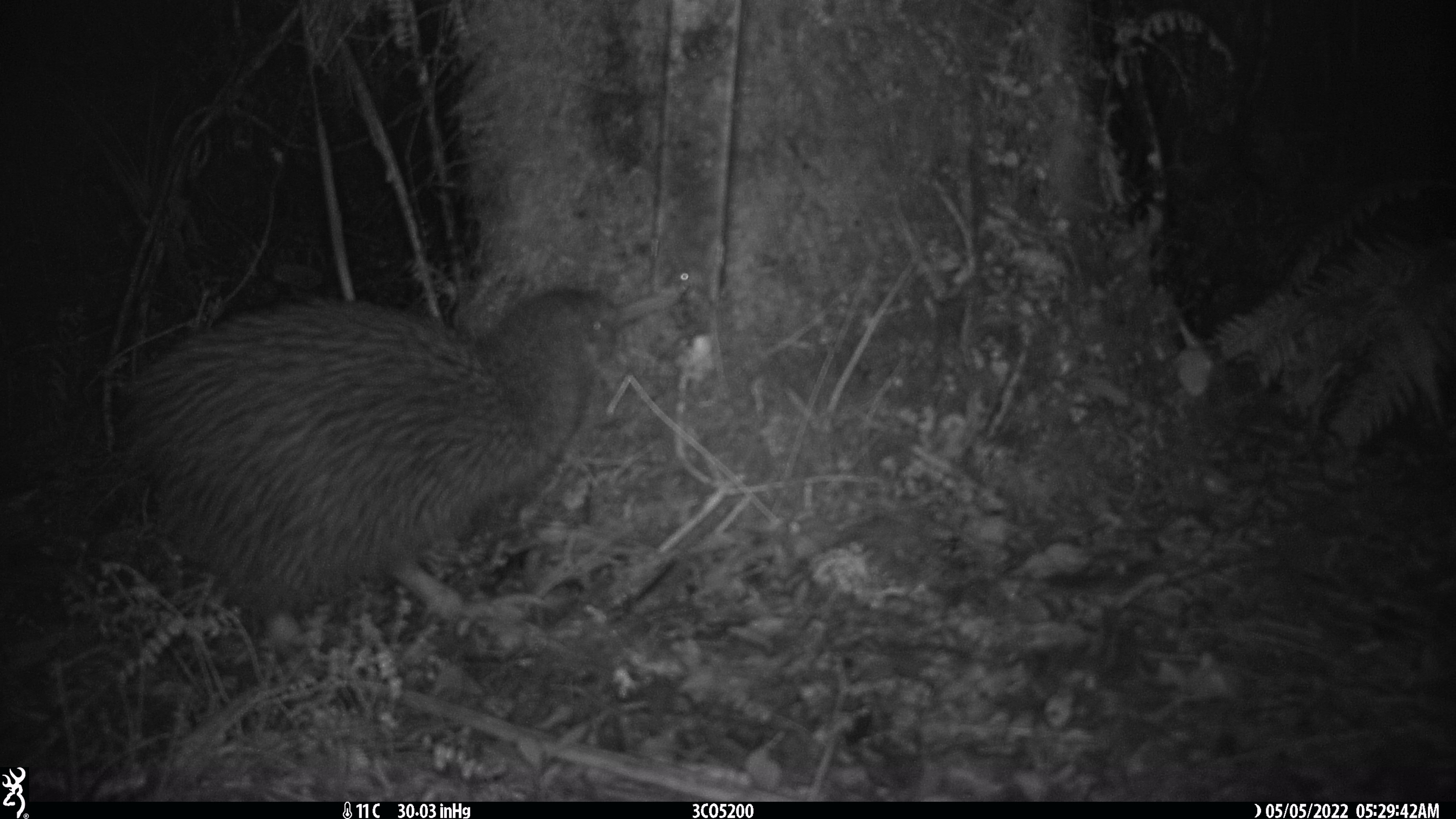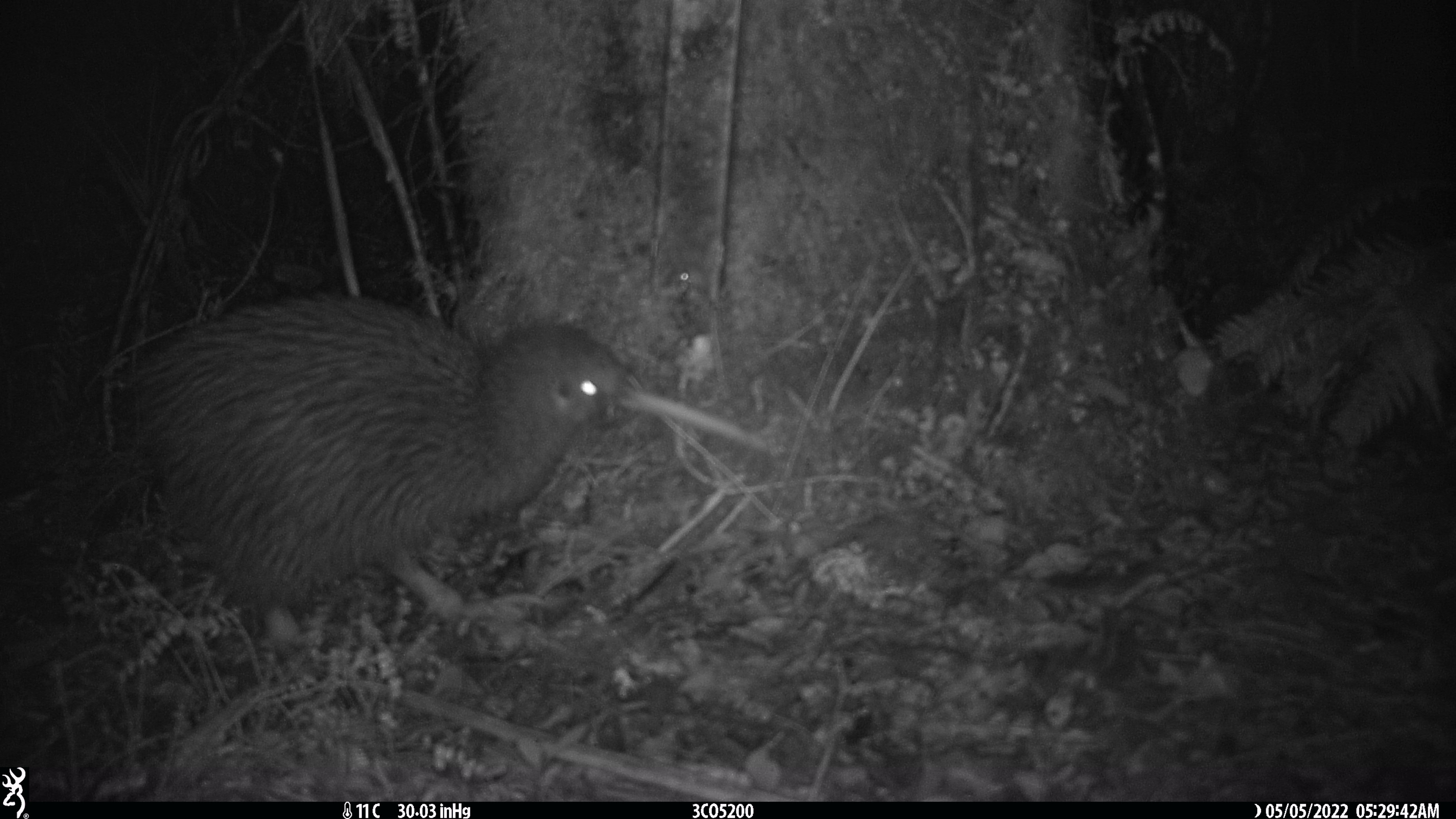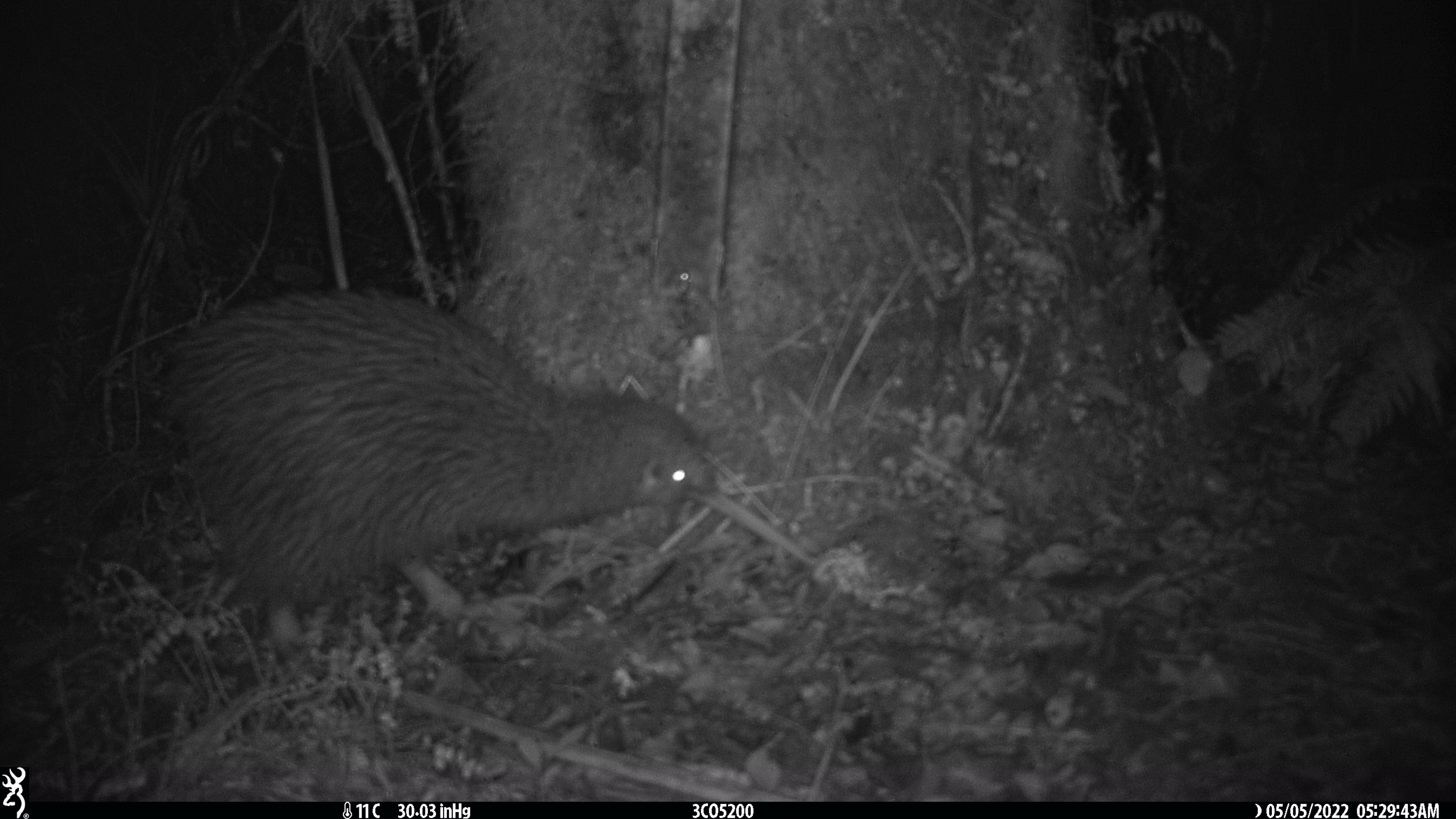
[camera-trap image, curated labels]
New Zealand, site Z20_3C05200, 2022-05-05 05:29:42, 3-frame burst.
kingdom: Animalia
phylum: Chordata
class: Aves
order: Apterygiformes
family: Apterygidae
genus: Apteryx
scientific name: Apteryx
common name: kiwi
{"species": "kiwi (Apteryx)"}